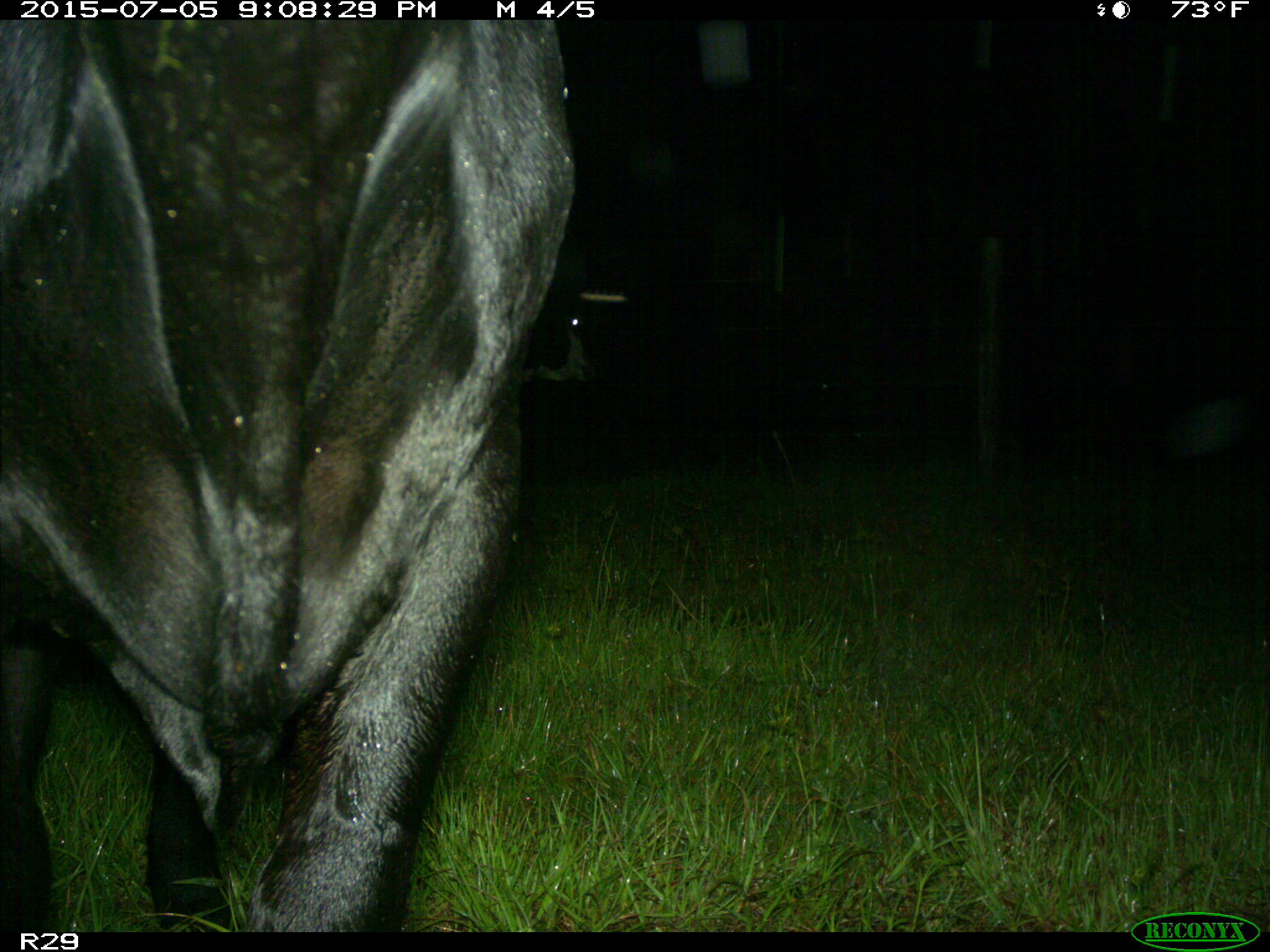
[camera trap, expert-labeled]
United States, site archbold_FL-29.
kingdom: Animalia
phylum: Chordata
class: Mammalia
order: Artiodactyla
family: Bovidae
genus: Bos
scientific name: Bos taurus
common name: domestic cow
Bos taurus (domestic cow).